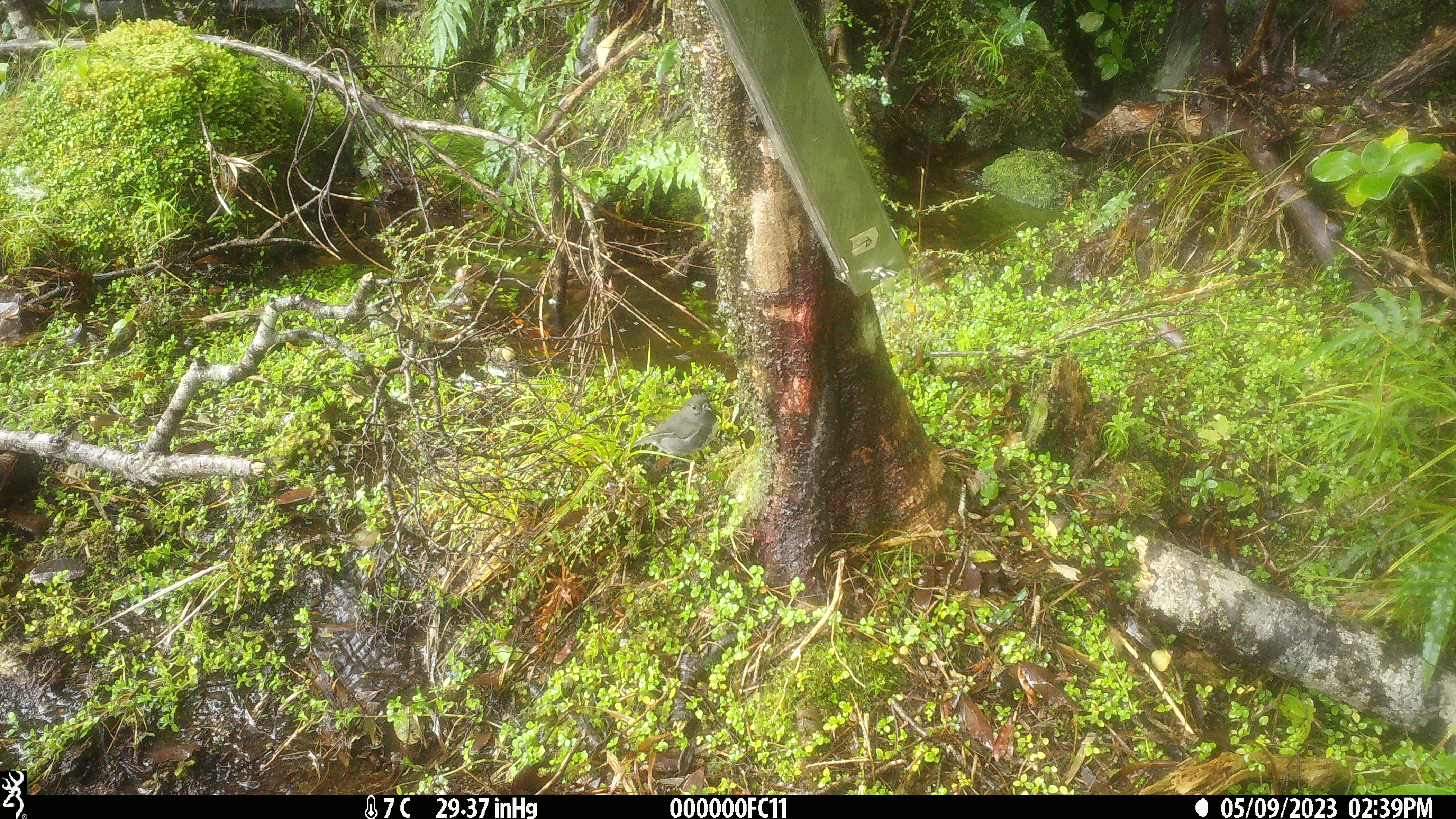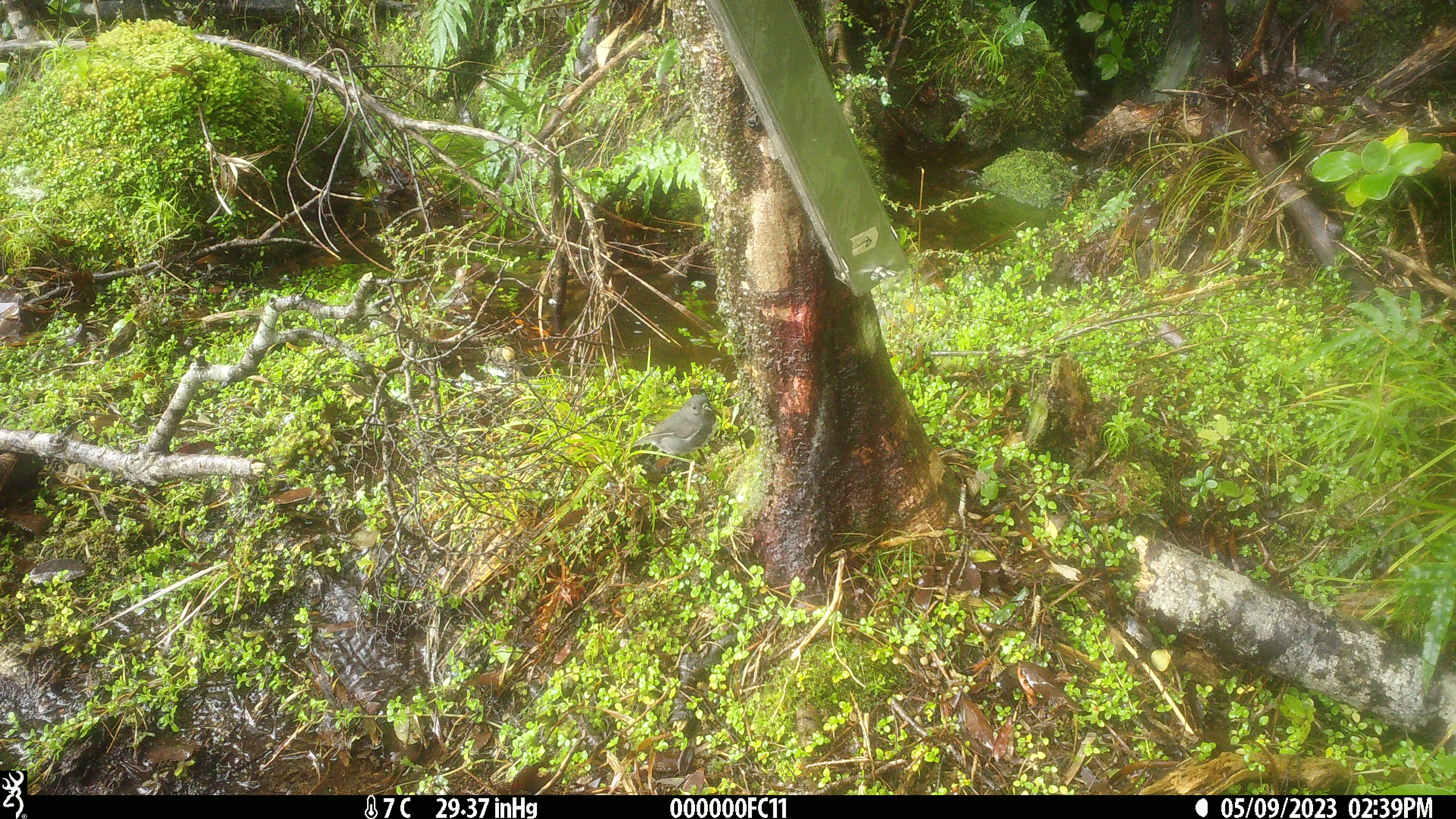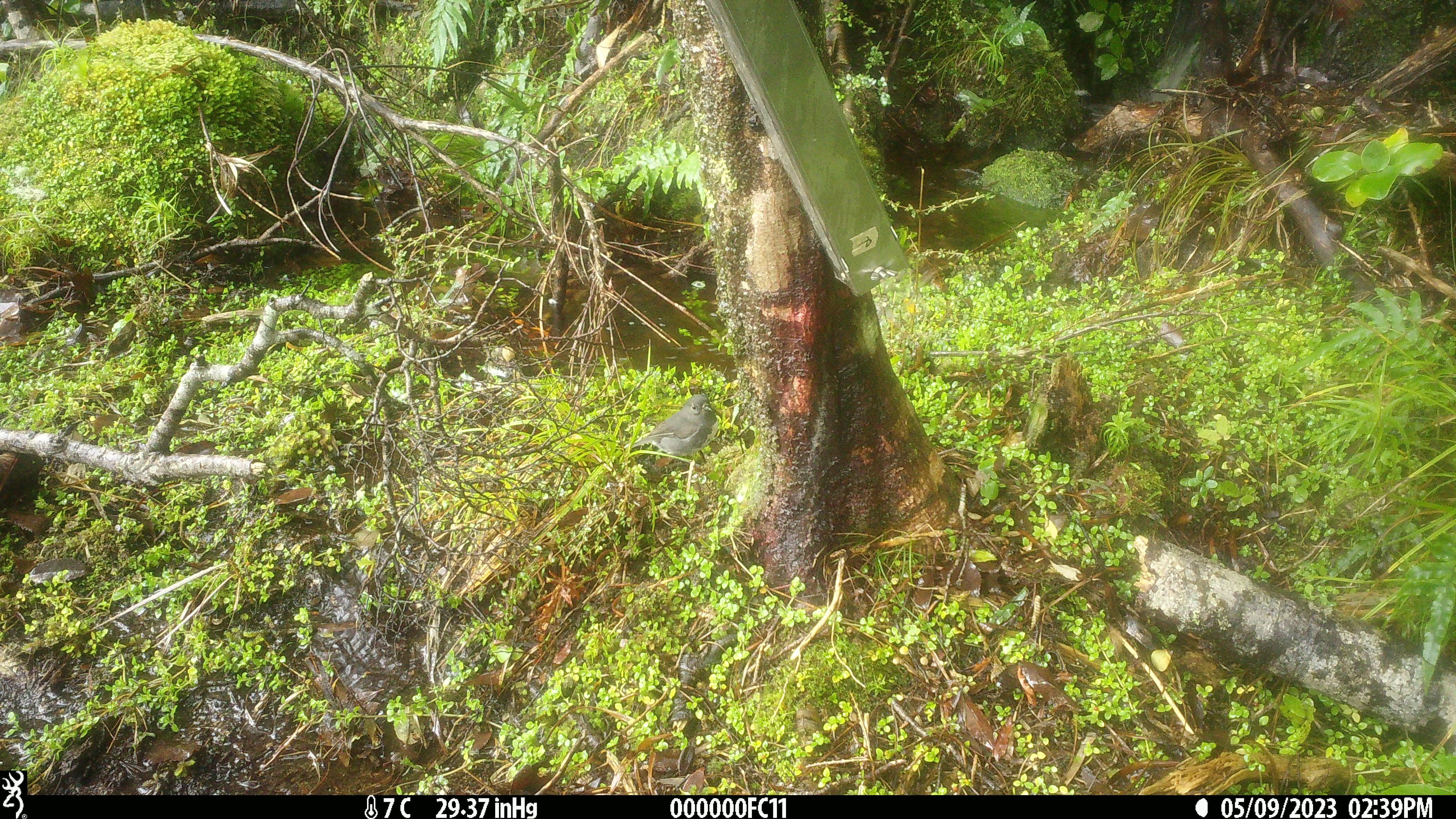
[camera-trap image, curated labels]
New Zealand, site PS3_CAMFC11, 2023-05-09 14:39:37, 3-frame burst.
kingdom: Animalia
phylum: Chordata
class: Aves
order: Passeriformes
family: Petroicidae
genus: Petroica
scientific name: Petroica australis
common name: new zealand robin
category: robin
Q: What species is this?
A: Robin (new zealand robin) (Petroica australis).